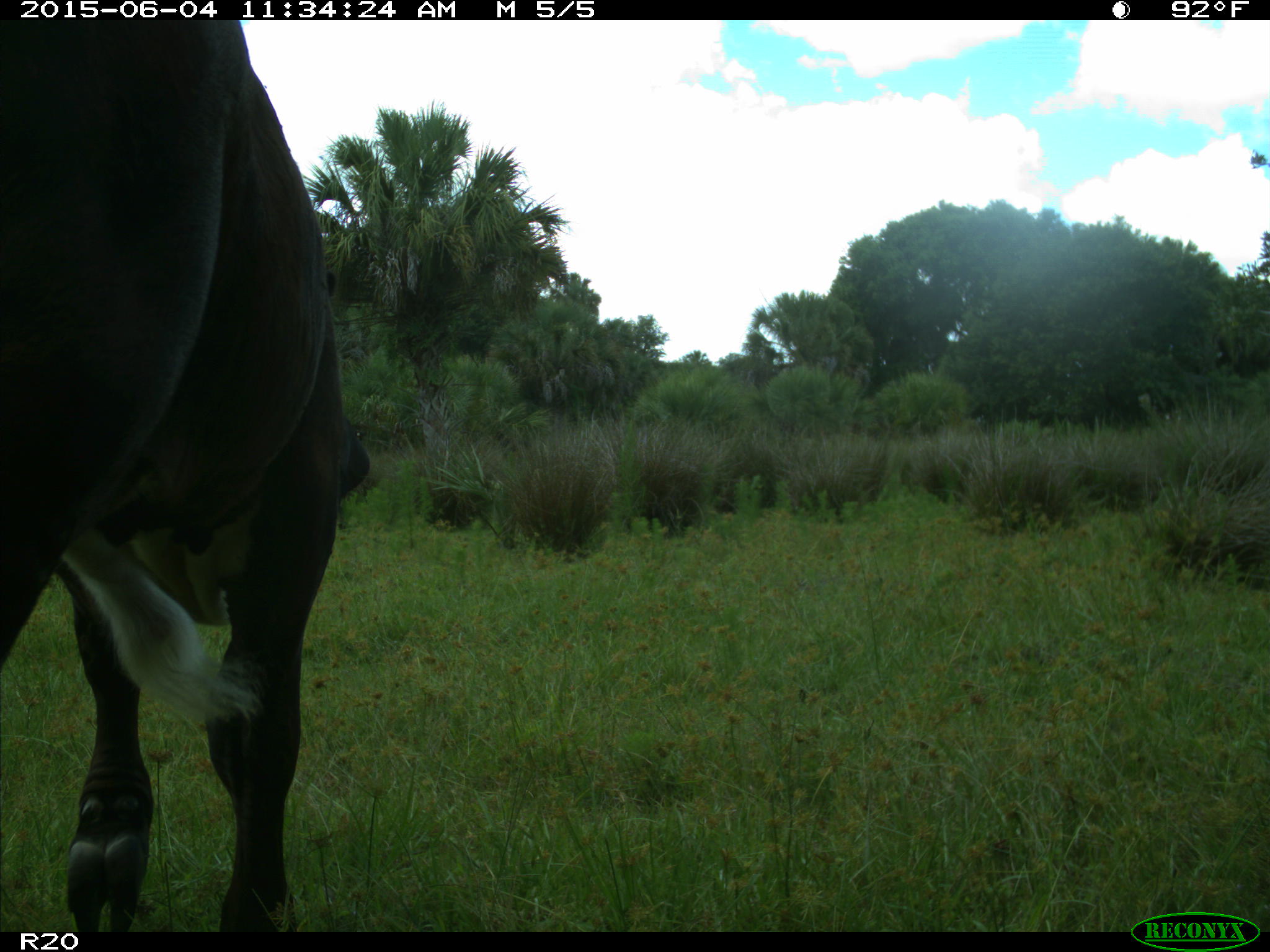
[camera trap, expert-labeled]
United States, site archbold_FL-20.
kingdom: Animalia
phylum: Chordata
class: Mammalia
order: Artiodactyla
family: Bovidae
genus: Bos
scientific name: Bos taurus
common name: domestic cow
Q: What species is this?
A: Bos taurus (domestic cow).